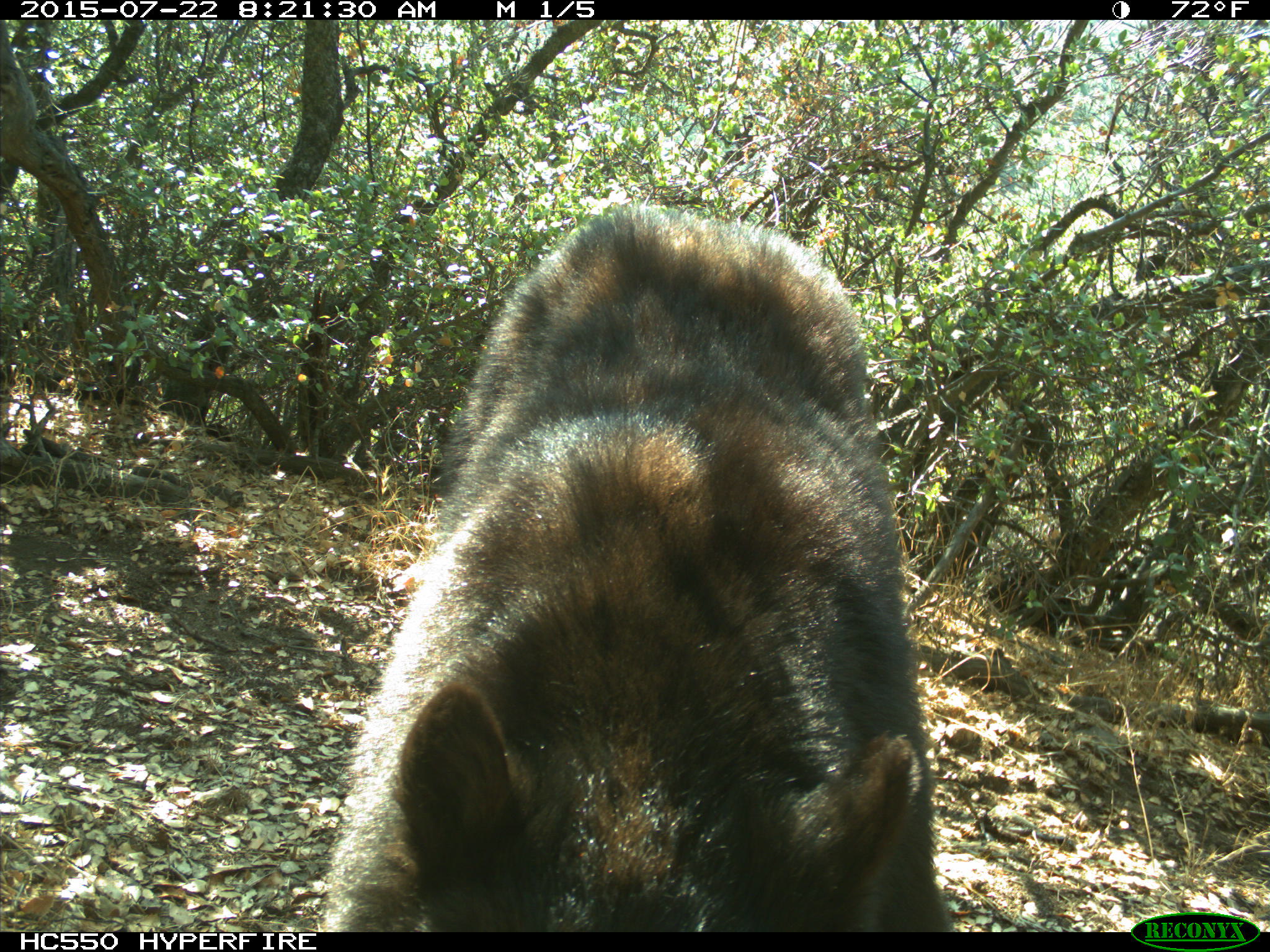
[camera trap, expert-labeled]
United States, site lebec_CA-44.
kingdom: Animalia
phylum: Chordata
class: Mammalia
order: Carnivora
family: Ursidae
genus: Ursus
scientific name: Ursus americanus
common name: american black bear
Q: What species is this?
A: Ursus americanus (american black bear).